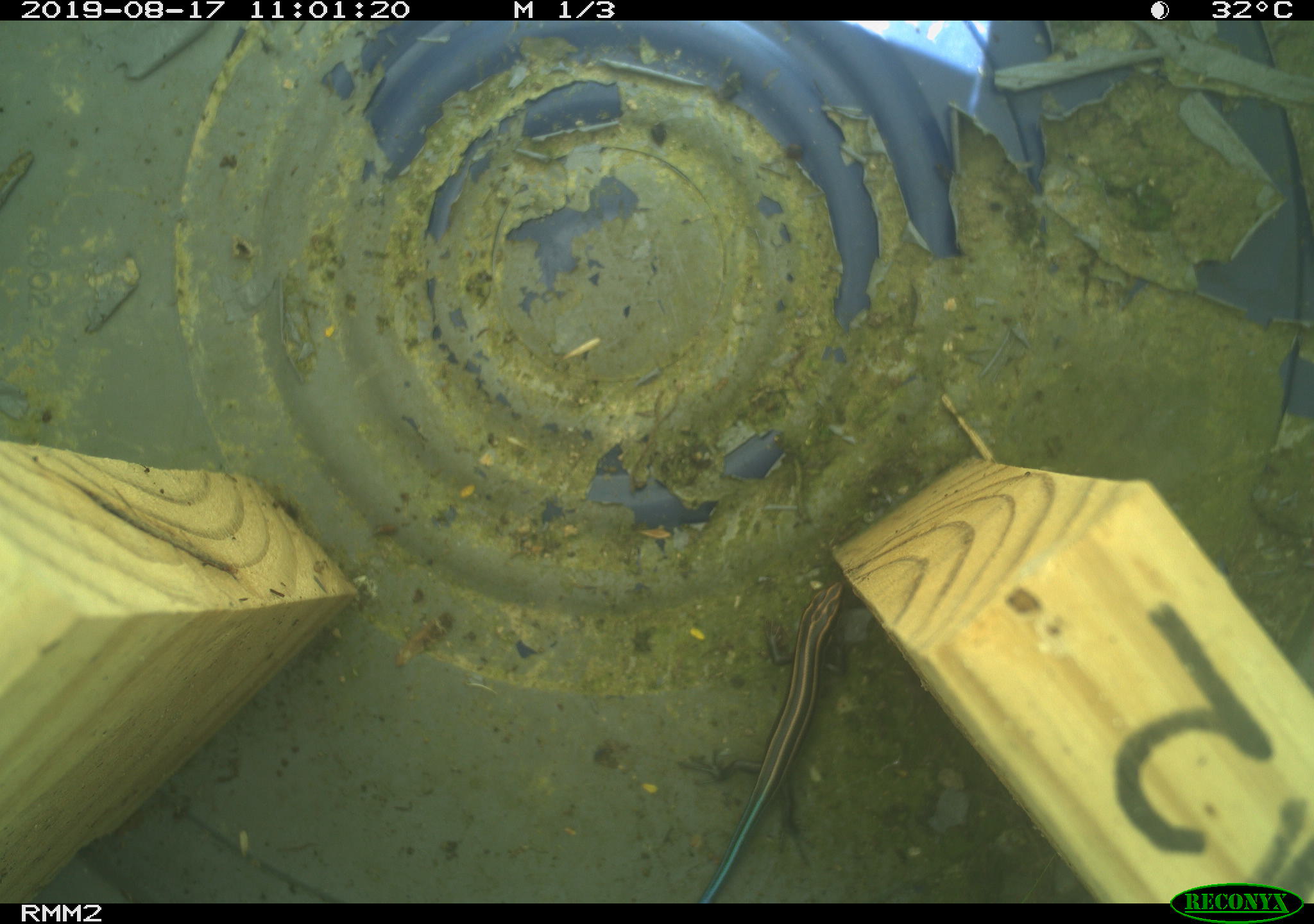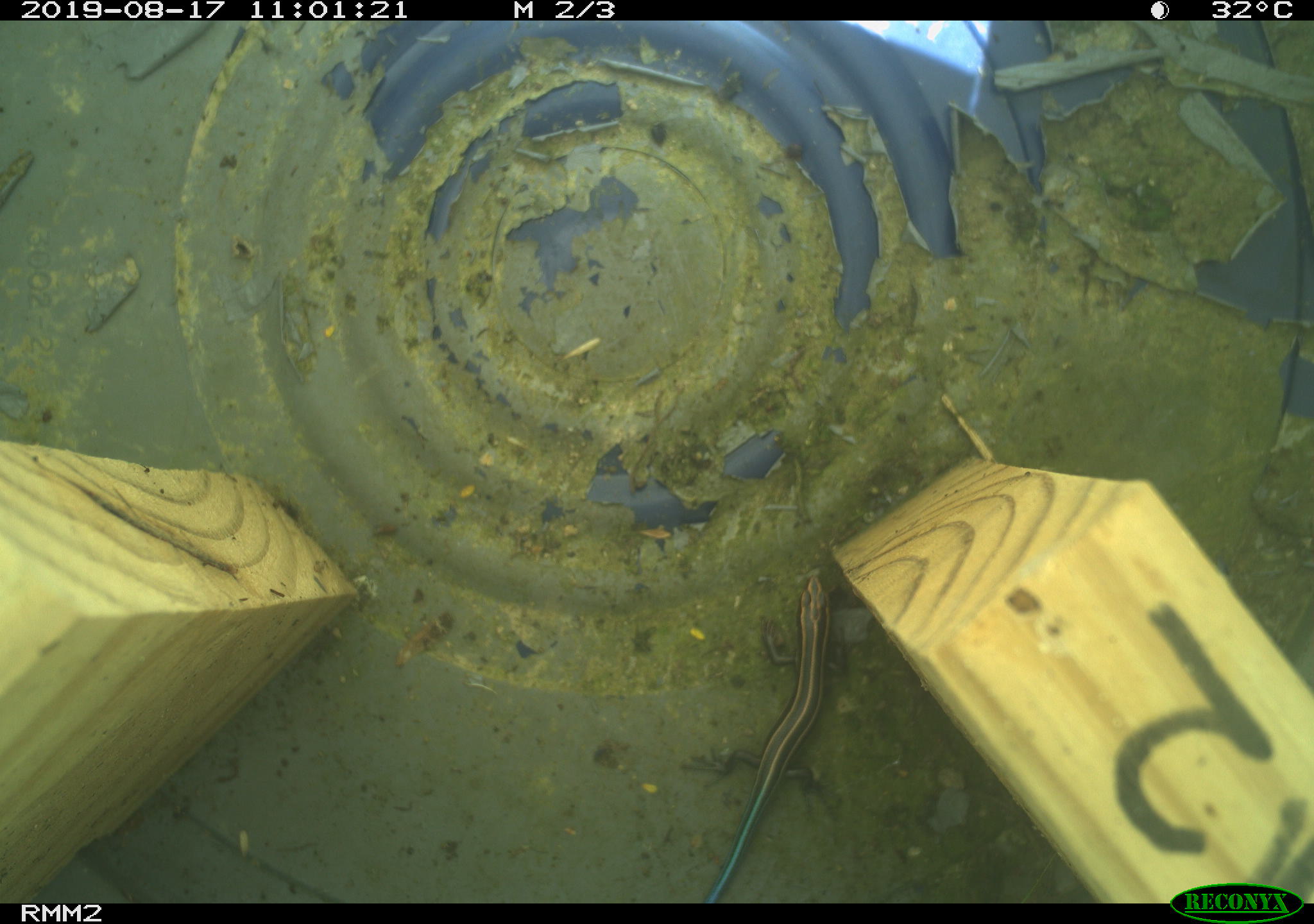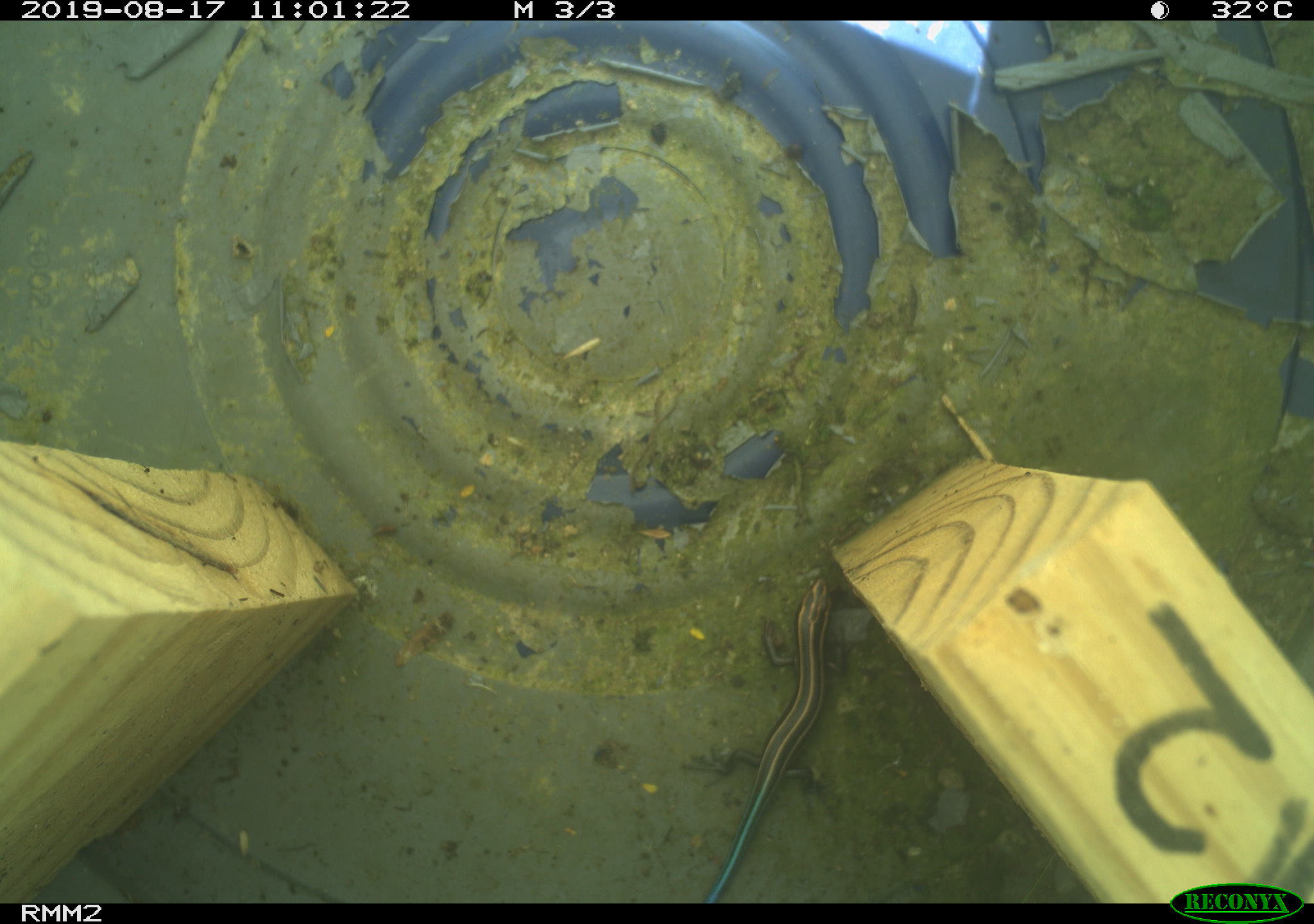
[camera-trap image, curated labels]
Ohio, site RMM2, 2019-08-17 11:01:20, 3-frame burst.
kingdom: Animalia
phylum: Chordata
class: Reptilia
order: Squamata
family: Scincidae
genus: Plestiodon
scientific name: Plestiodon fasciatus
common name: common five-lined skink